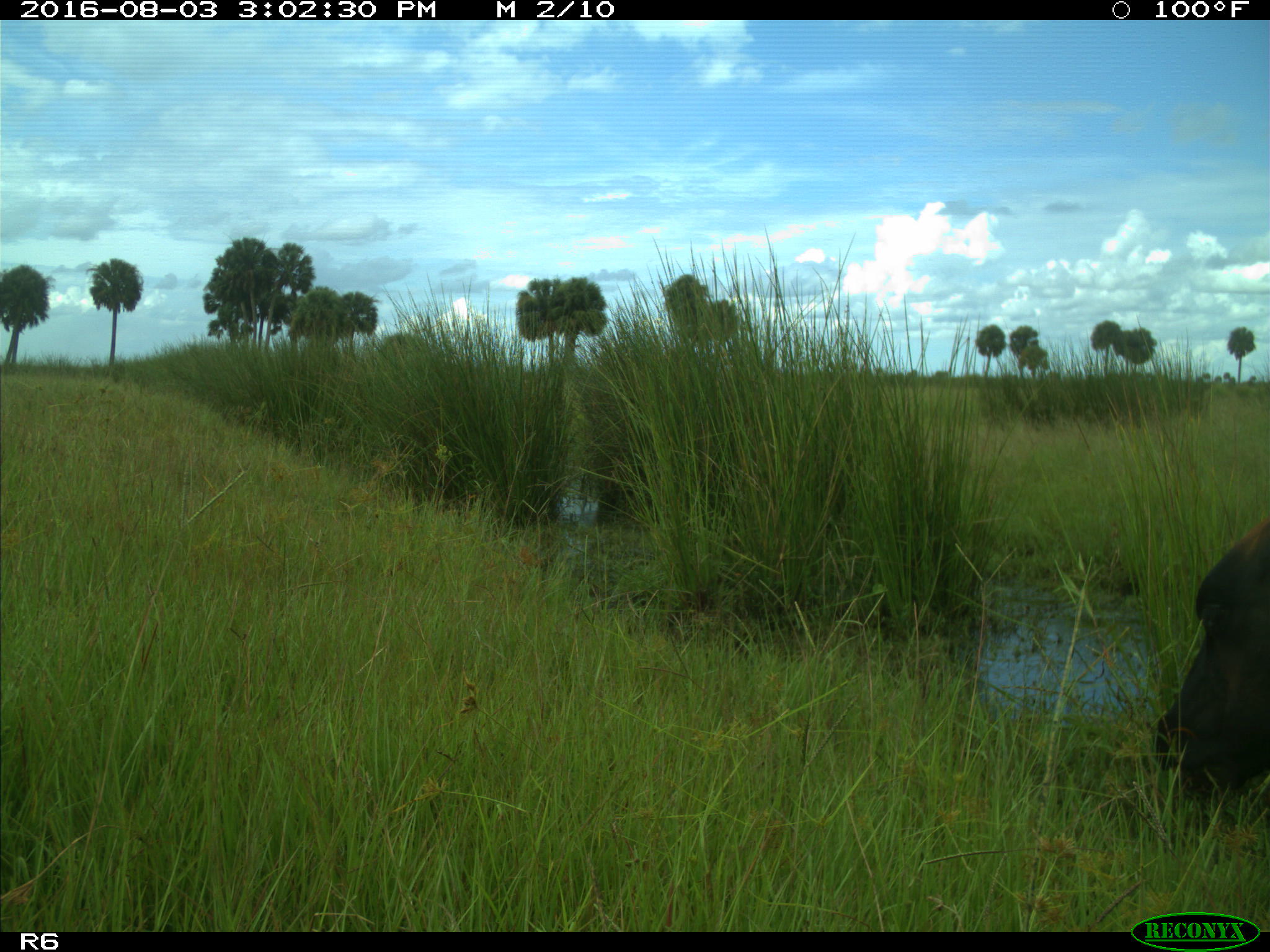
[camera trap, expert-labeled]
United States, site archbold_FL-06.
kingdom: Animalia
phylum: Chordata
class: Mammalia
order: Artiodactyla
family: Bovidae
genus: Bos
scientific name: Bos taurus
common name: domestic cow